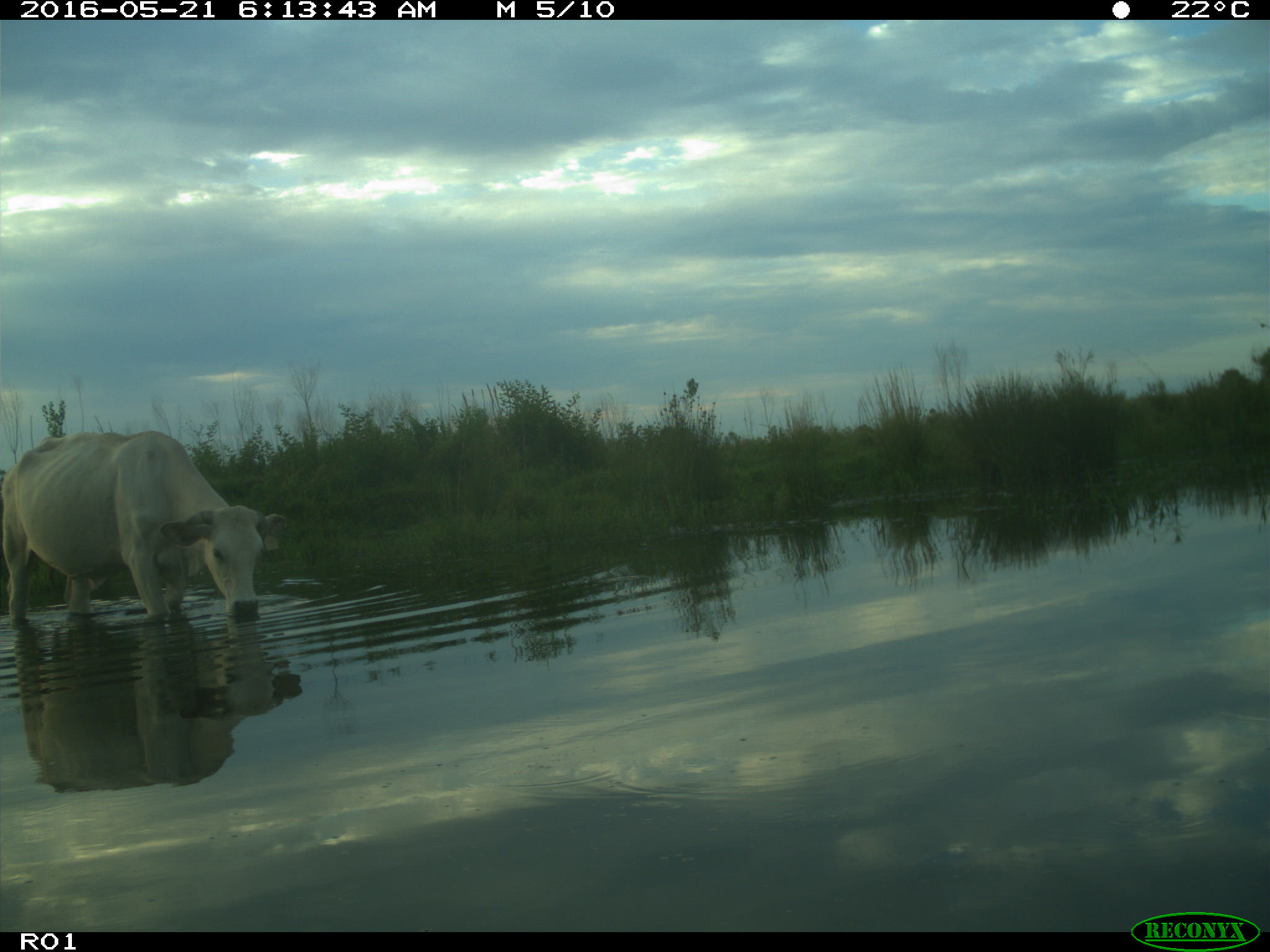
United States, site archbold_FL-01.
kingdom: Animalia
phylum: Chordata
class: Mammalia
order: Artiodactyla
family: Bovidae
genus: Bos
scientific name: Bos taurus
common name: domestic cow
Bos taurus (domestic cow).